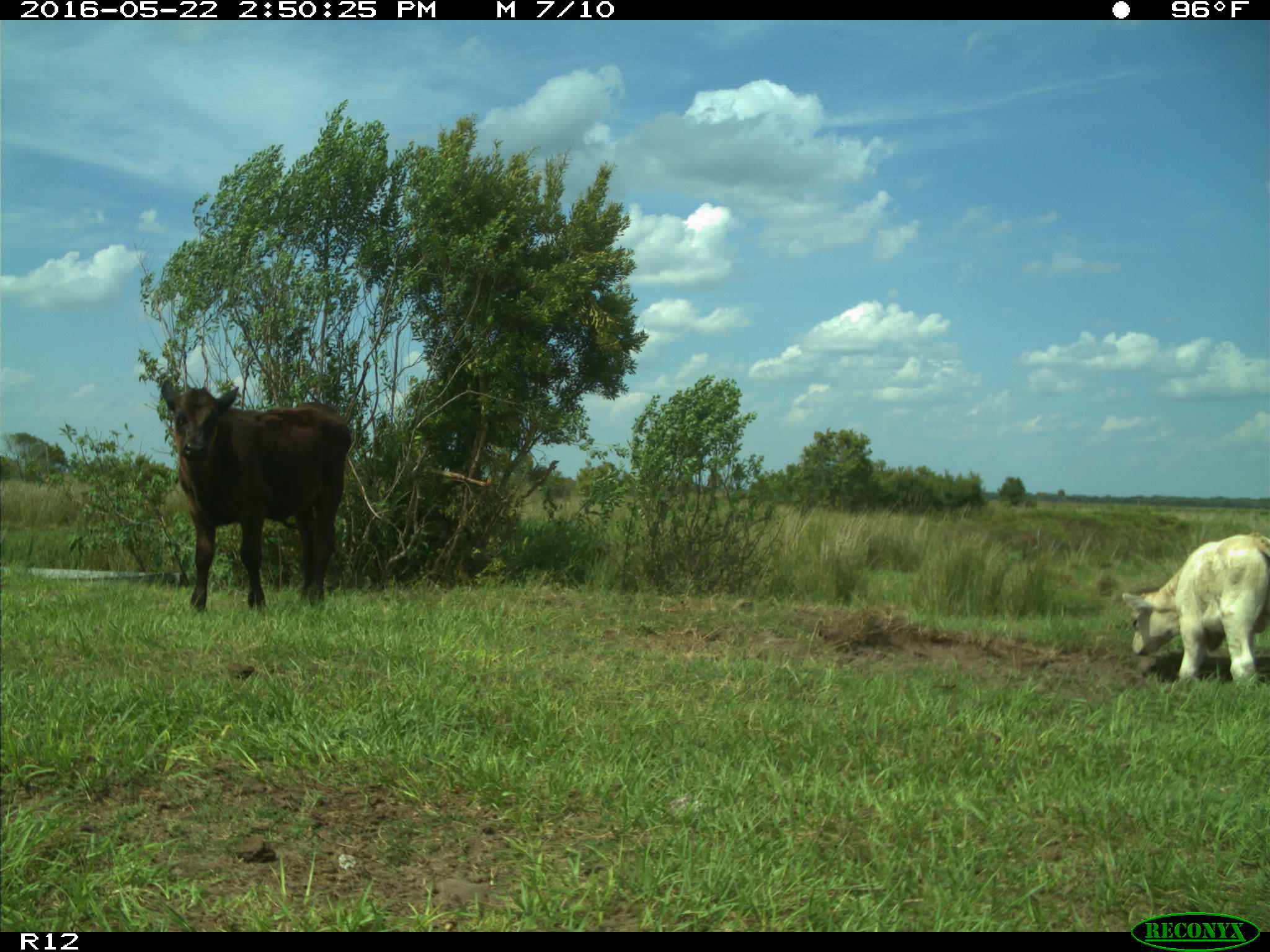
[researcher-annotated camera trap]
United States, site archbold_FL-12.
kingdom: Animalia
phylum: Chordata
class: Mammalia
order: Artiodactyla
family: Bovidae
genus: Bos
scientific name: Bos taurus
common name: domestic cow